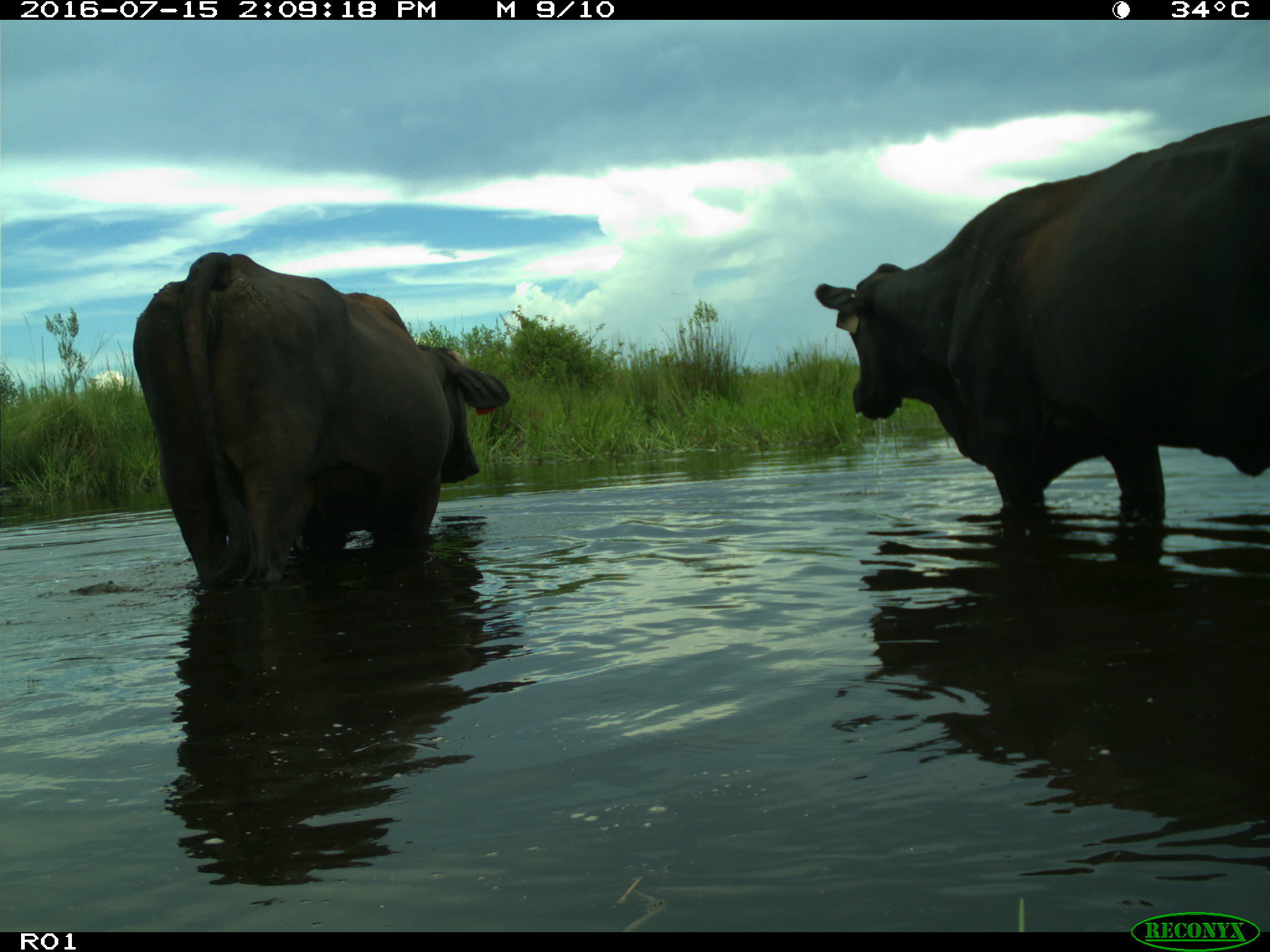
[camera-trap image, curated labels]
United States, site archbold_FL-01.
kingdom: Animalia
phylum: Chordata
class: Mammalia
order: Artiodactyla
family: Bovidae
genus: Bos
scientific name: Bos taurus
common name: domestic cow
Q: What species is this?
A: Bos taurus (domestic cow).